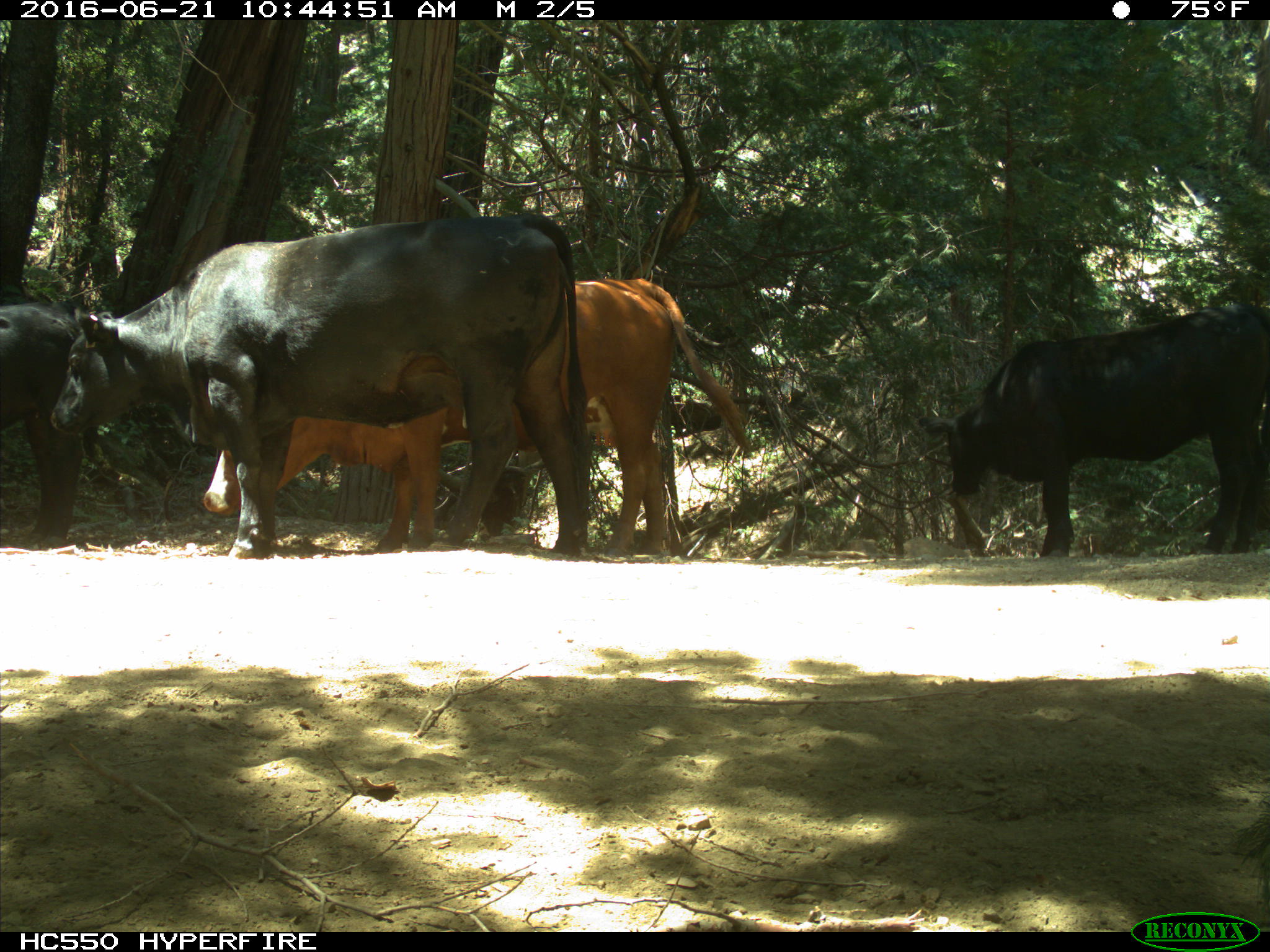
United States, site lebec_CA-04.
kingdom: Animalia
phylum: Chordata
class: Mammalia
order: Artiodactyla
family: Bovidae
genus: Bos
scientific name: Bos taurus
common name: domestic cow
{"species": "Bos taurus (domestic cow)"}